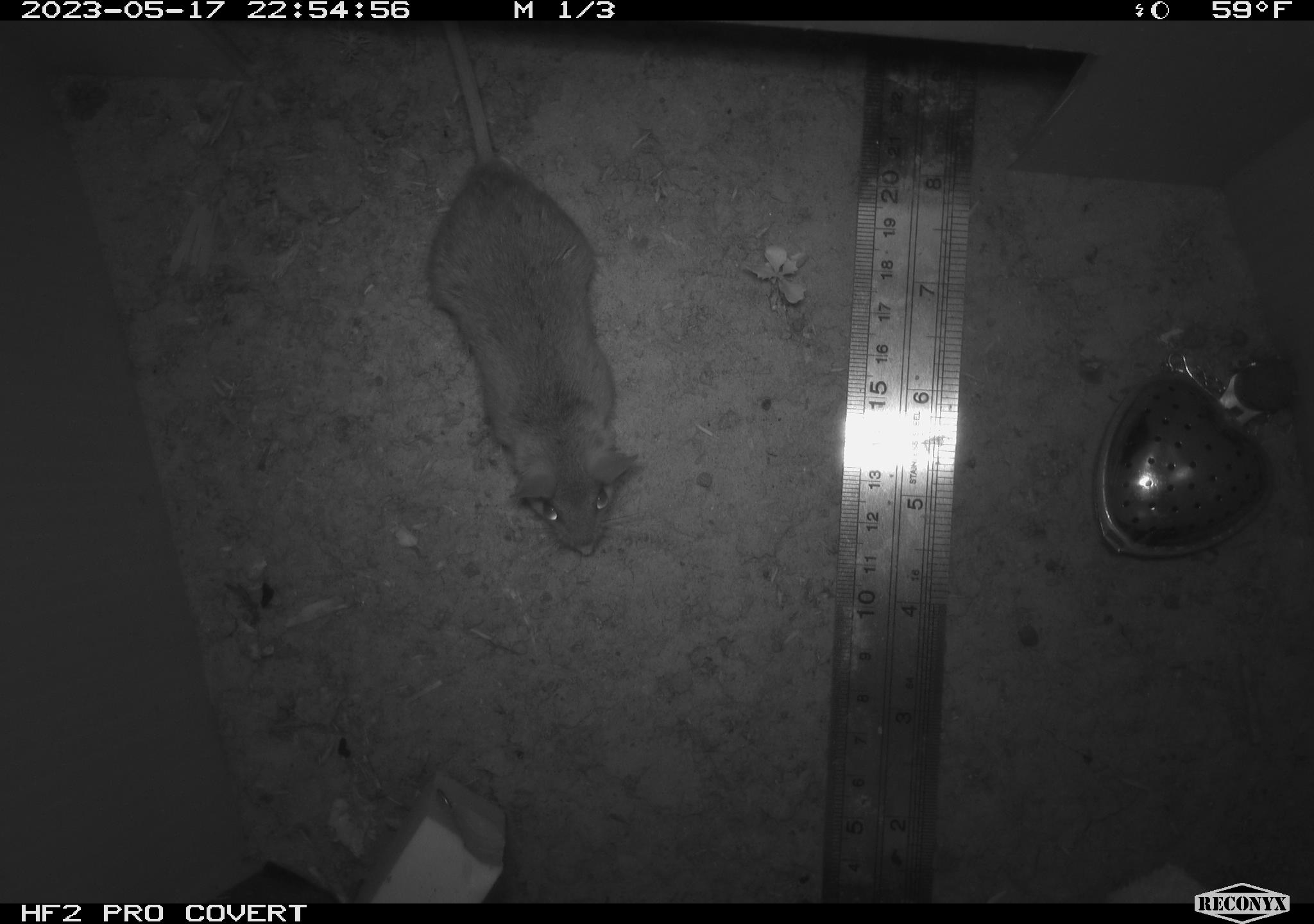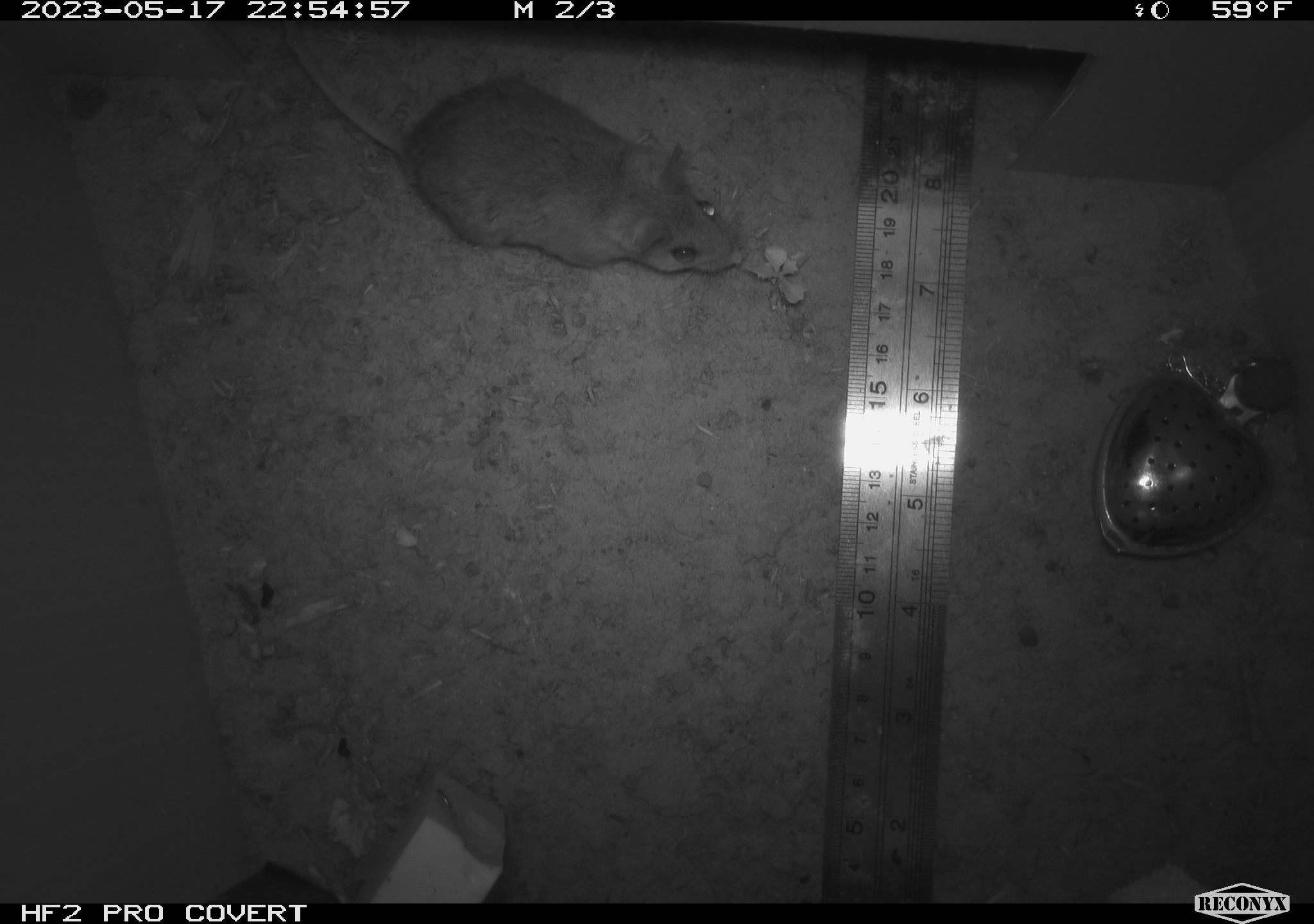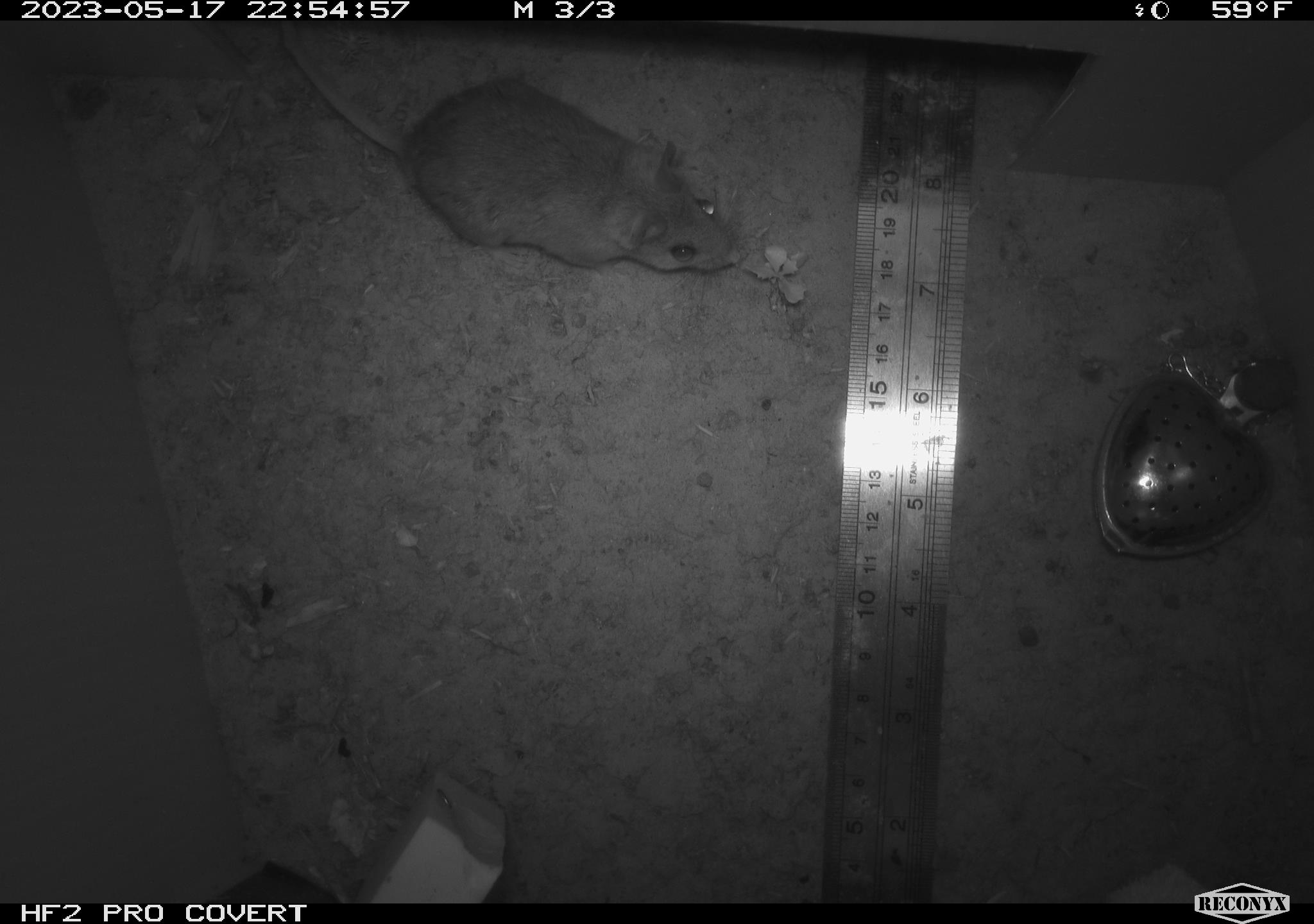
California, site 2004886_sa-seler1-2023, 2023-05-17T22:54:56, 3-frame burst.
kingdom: Animalia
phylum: Chordata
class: Mammalia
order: Rodentia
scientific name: Rodentia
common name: mouse species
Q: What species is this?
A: Mouse species (Rodentia).